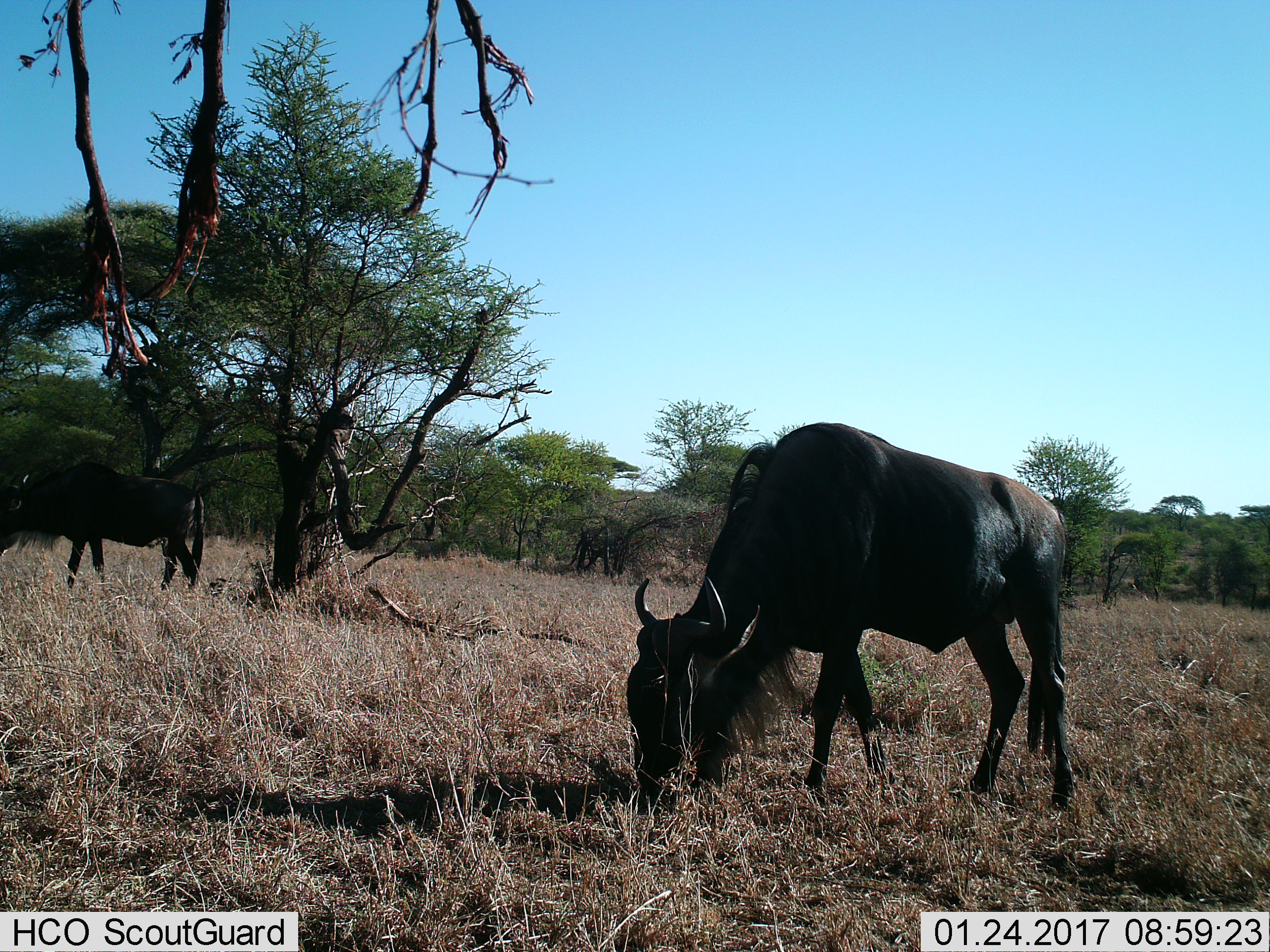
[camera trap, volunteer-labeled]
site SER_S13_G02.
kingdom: Animalia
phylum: Chordata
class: Mammalia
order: Artiodactyla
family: Bovidae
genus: Connochaetes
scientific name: Connochaetes taurinus taurinus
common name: blue wildebeest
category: wildebeestblue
Wildebeestblue (blue wildebeest) (Connochaetes taurinus taurinus), count 2. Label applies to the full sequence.